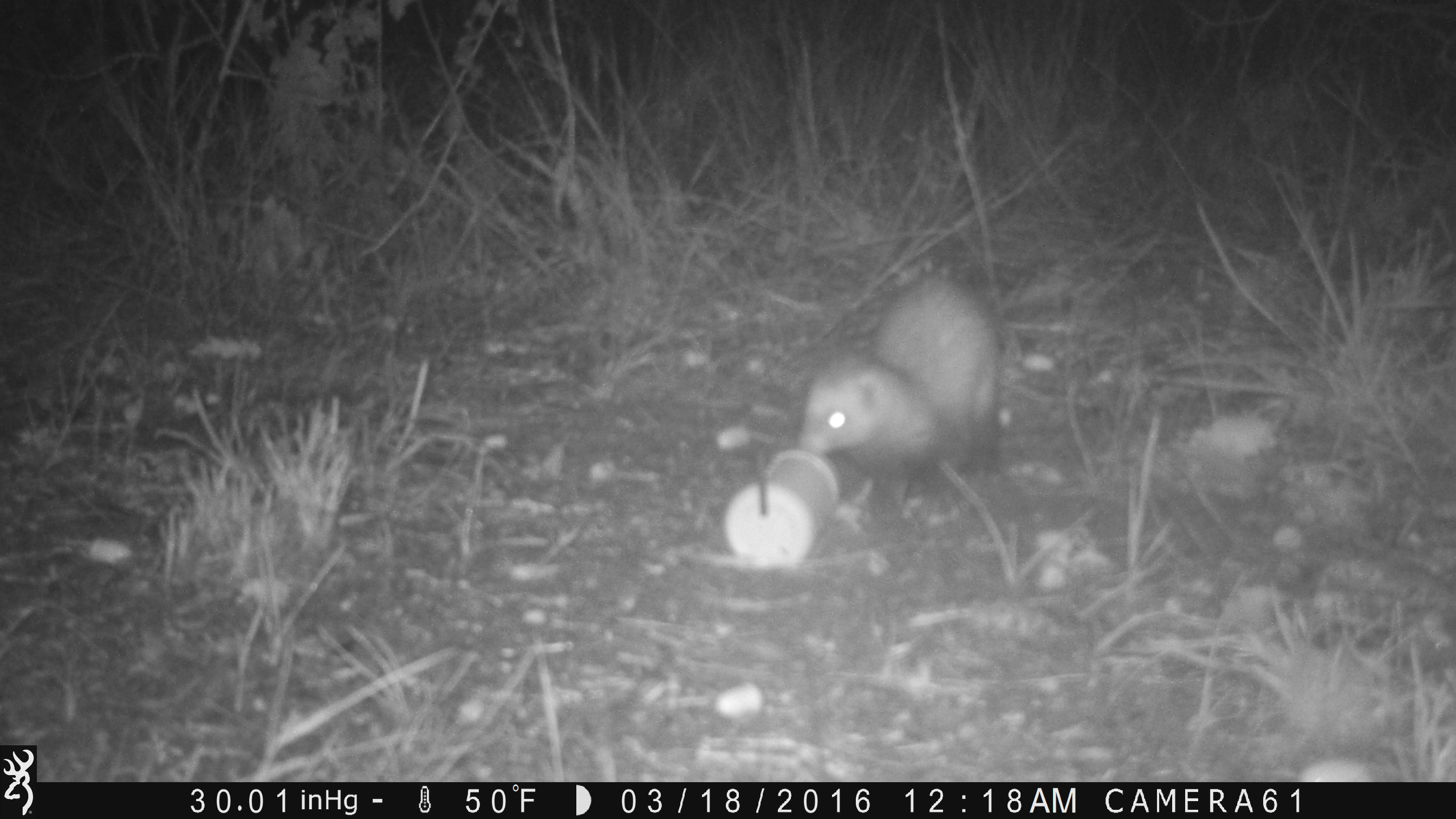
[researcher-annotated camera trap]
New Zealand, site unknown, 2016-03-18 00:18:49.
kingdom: Animalia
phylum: Chordata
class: Mammalia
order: Carnivora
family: Mustelidae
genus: Mustela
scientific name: Mustela furo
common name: ferret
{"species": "ferret (Mustela furo)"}